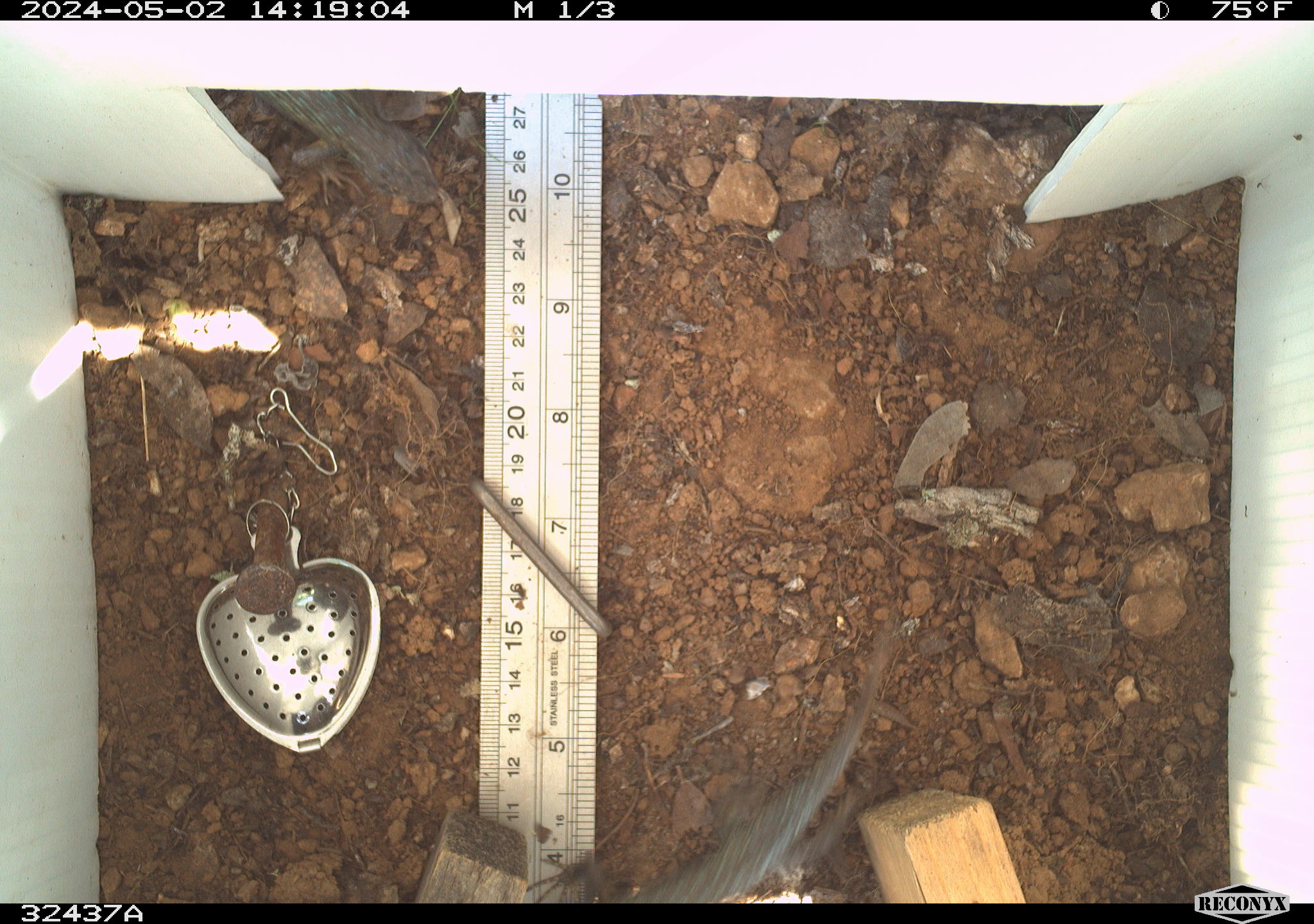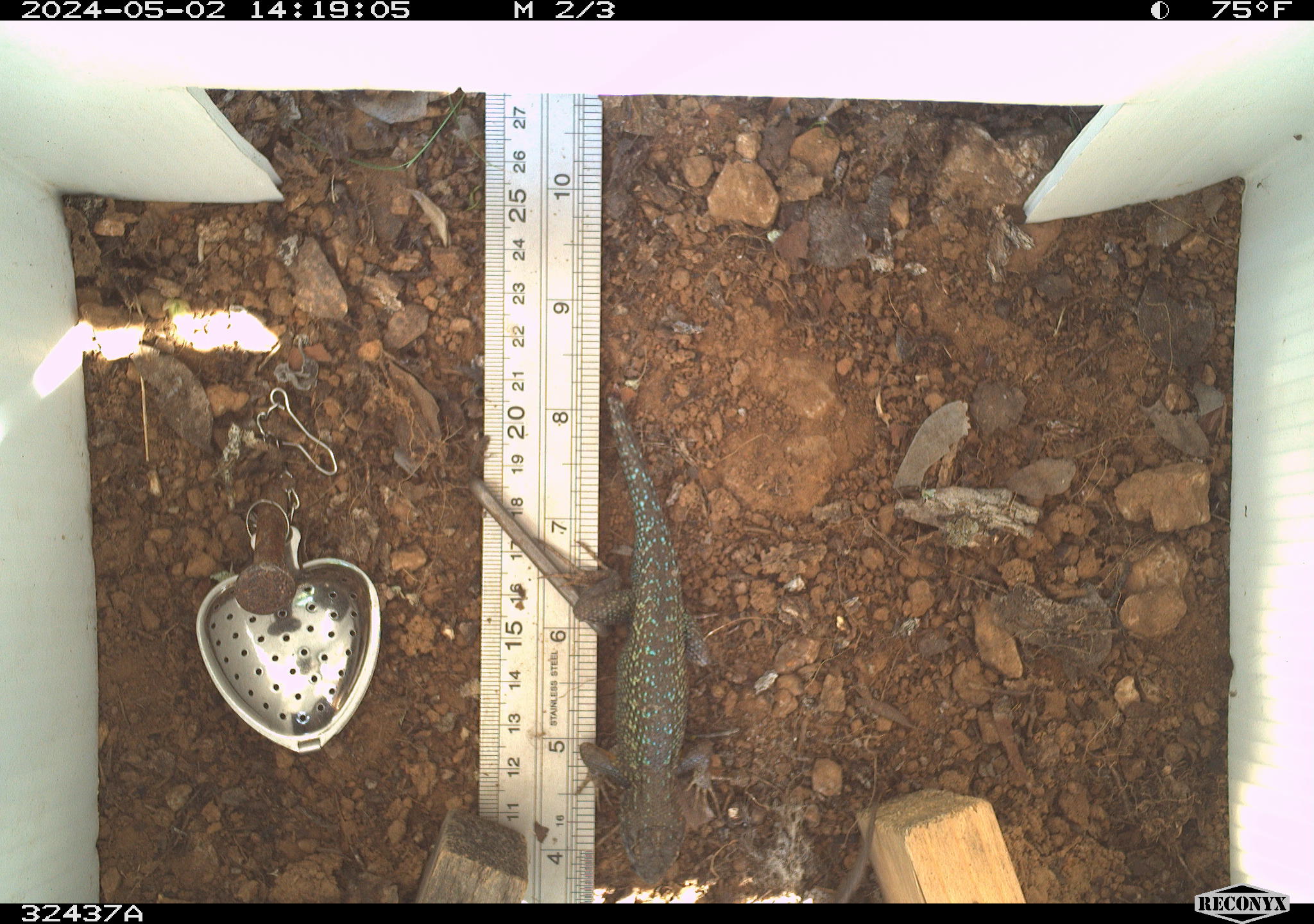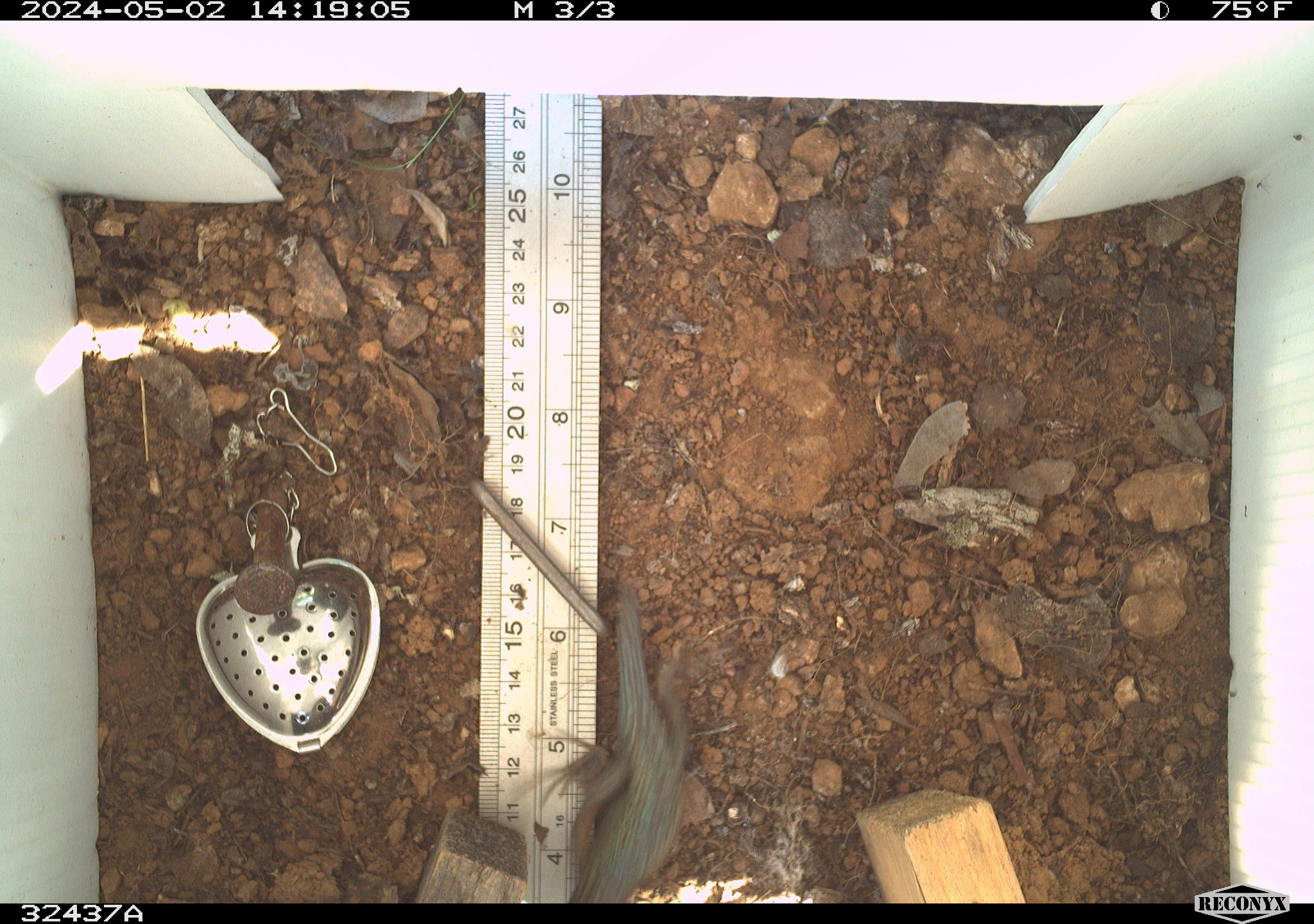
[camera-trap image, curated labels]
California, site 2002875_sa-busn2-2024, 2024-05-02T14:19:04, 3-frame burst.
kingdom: Animalia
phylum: Chordata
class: Reptilia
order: Squamata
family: Phrynosomatidae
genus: Sceloporus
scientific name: Sceloporus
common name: spiny lizards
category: sceloporus species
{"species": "sceloporus species (spiny lizards) (Sceloporus)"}